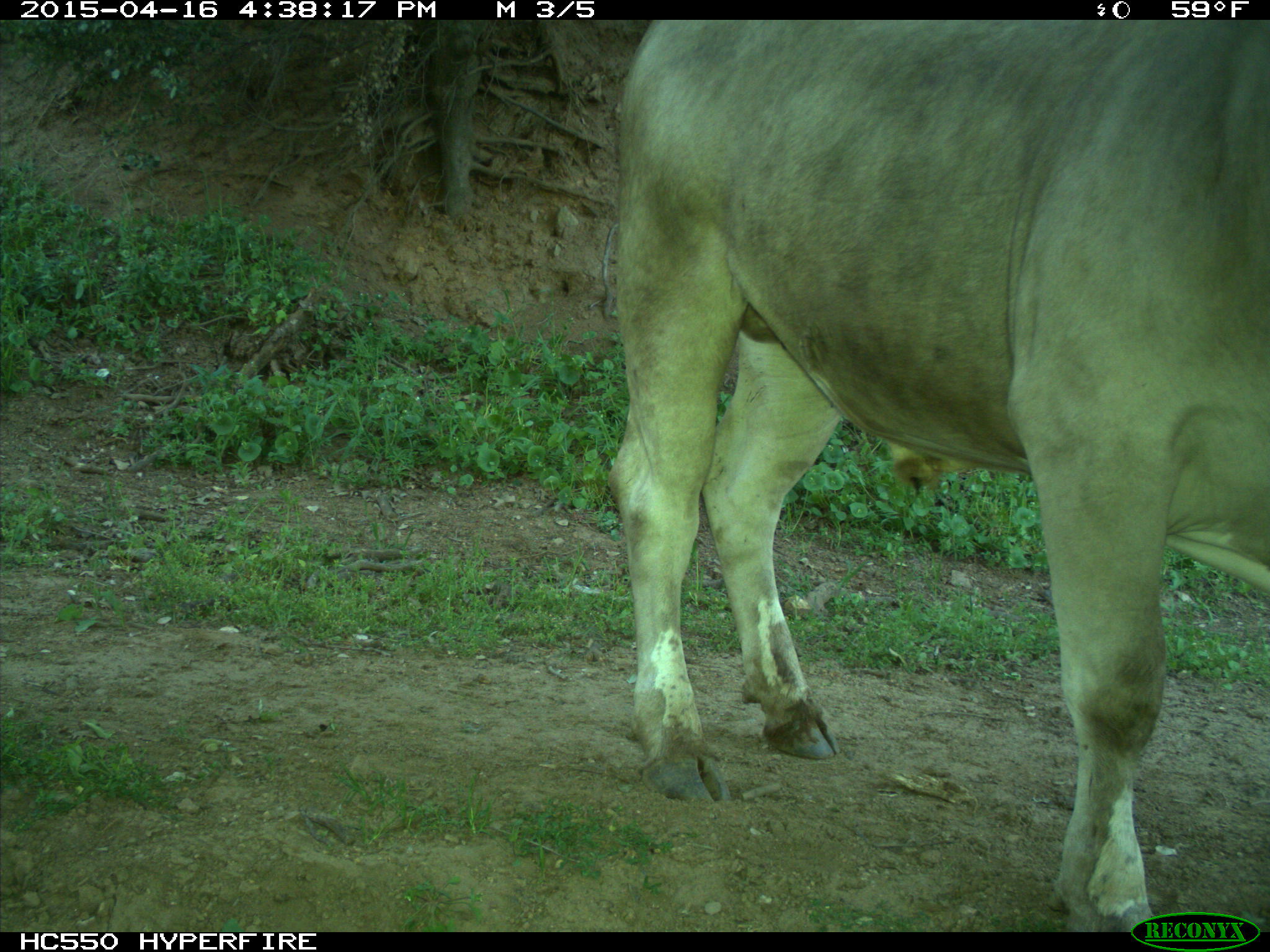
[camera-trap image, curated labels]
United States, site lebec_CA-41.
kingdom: Animalia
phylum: Chordata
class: Mammalia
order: Artiodactyla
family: Bovidae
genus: Bos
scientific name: Bos taurus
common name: domestic cow